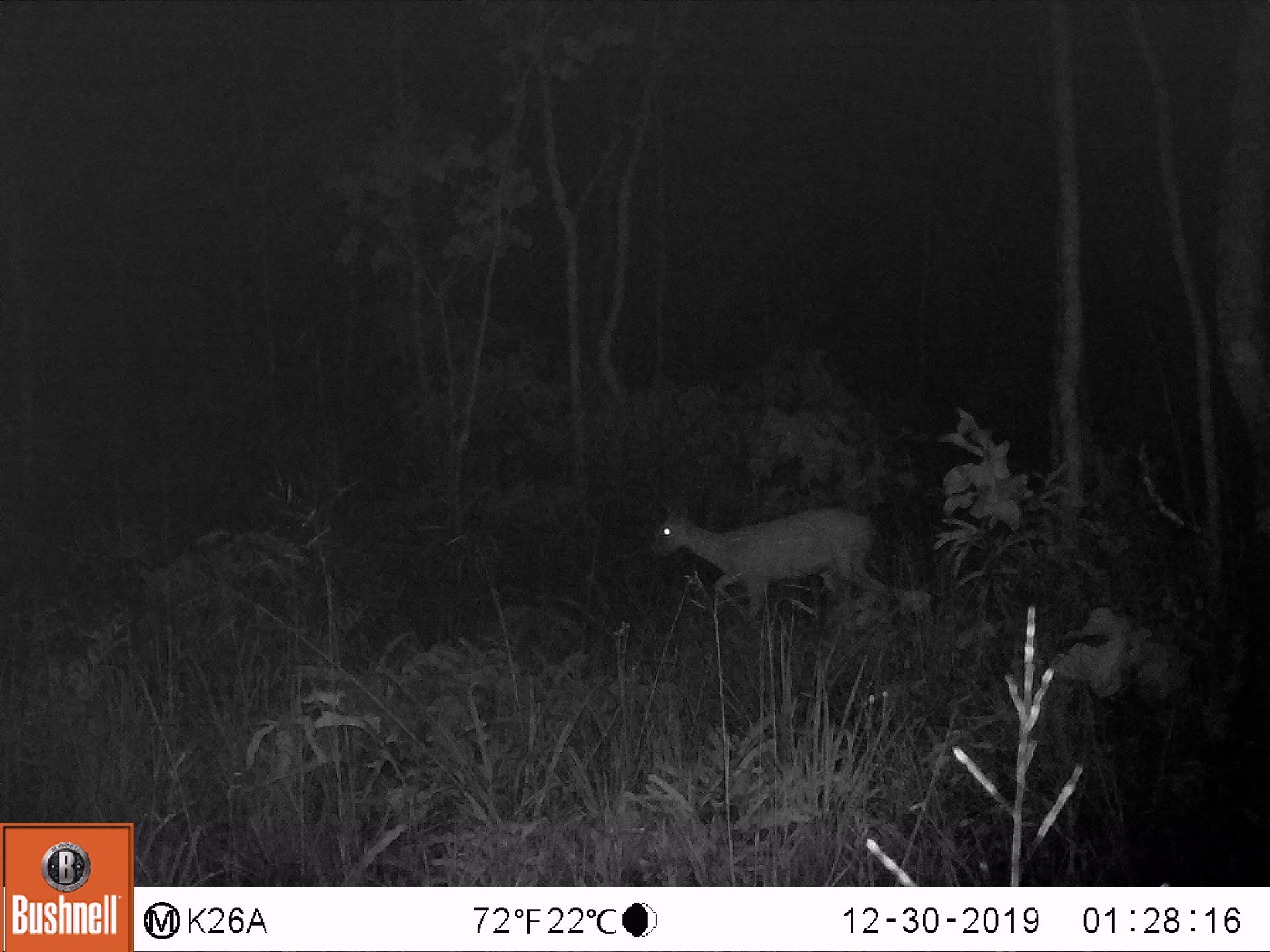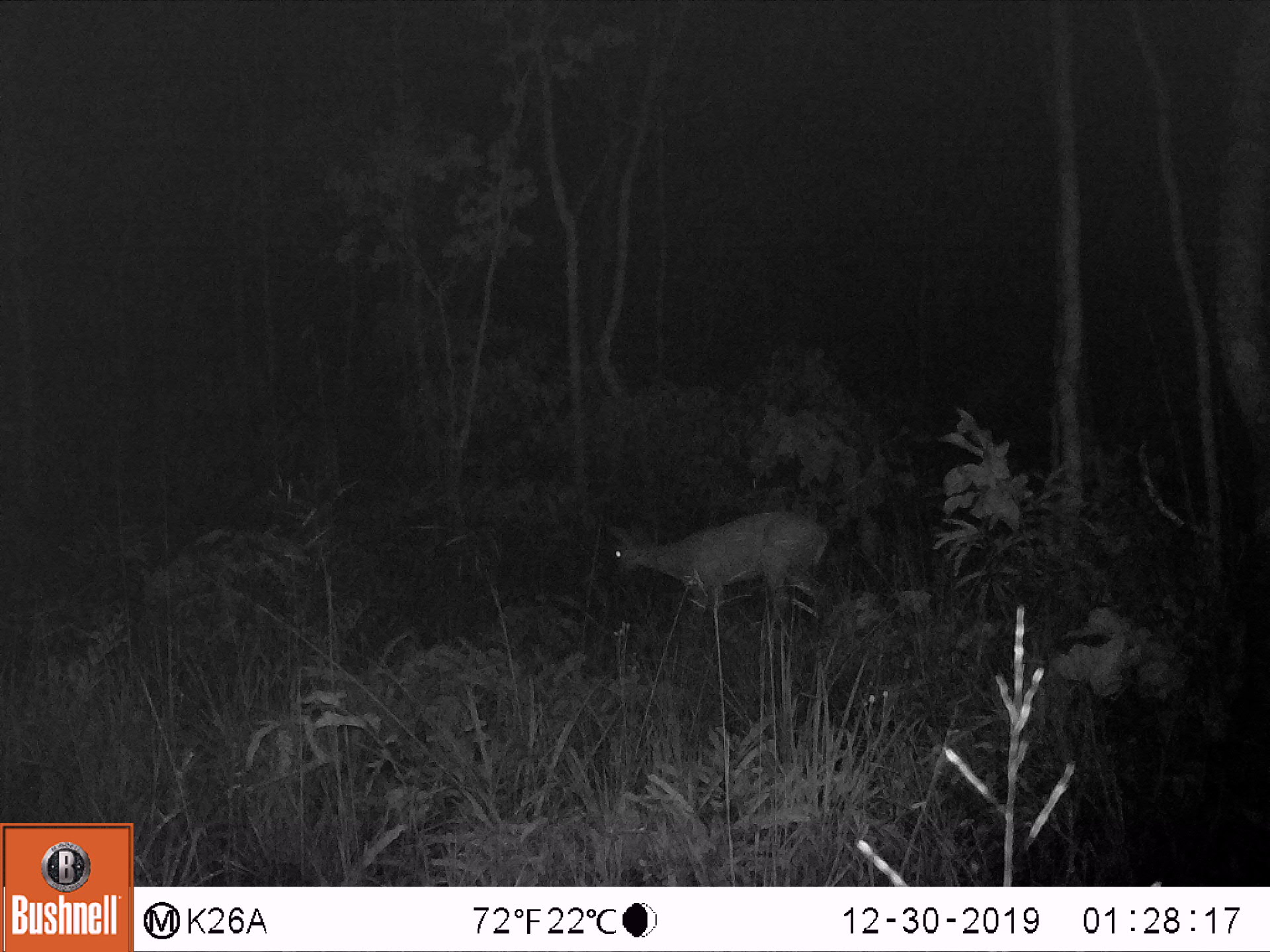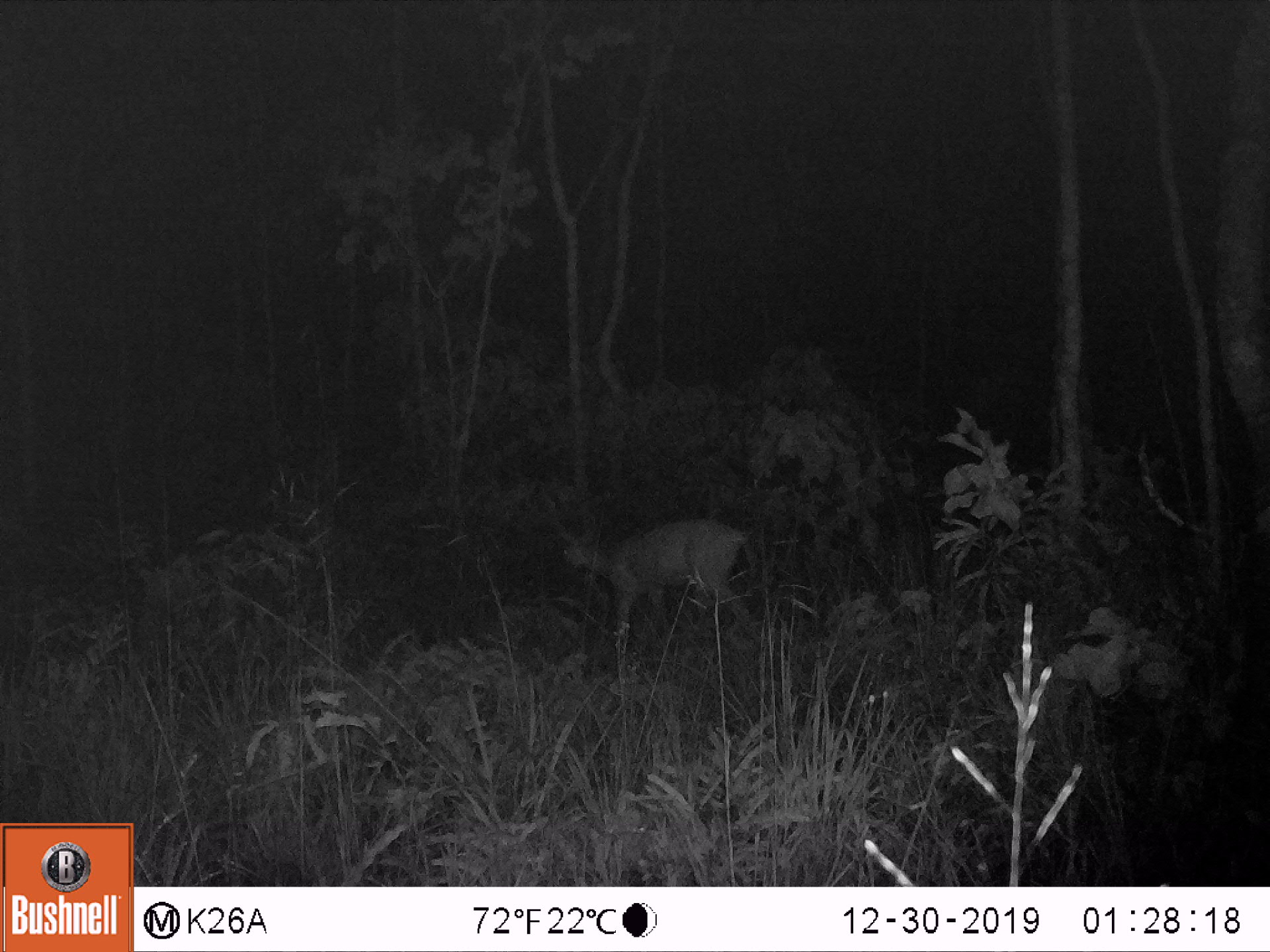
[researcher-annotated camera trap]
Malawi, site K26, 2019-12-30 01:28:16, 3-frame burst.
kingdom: Animalia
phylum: Chordata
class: Mammalia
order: Artiodactyla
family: Bovidae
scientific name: Antilopinae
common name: small antelope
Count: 1.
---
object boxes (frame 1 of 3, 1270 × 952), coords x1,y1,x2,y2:
small antelope: 650,493,885,611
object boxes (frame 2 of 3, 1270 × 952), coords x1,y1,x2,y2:
small antelope: 606,503,826,631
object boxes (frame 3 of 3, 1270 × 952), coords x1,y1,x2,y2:
small antelope: 553,515,753,639